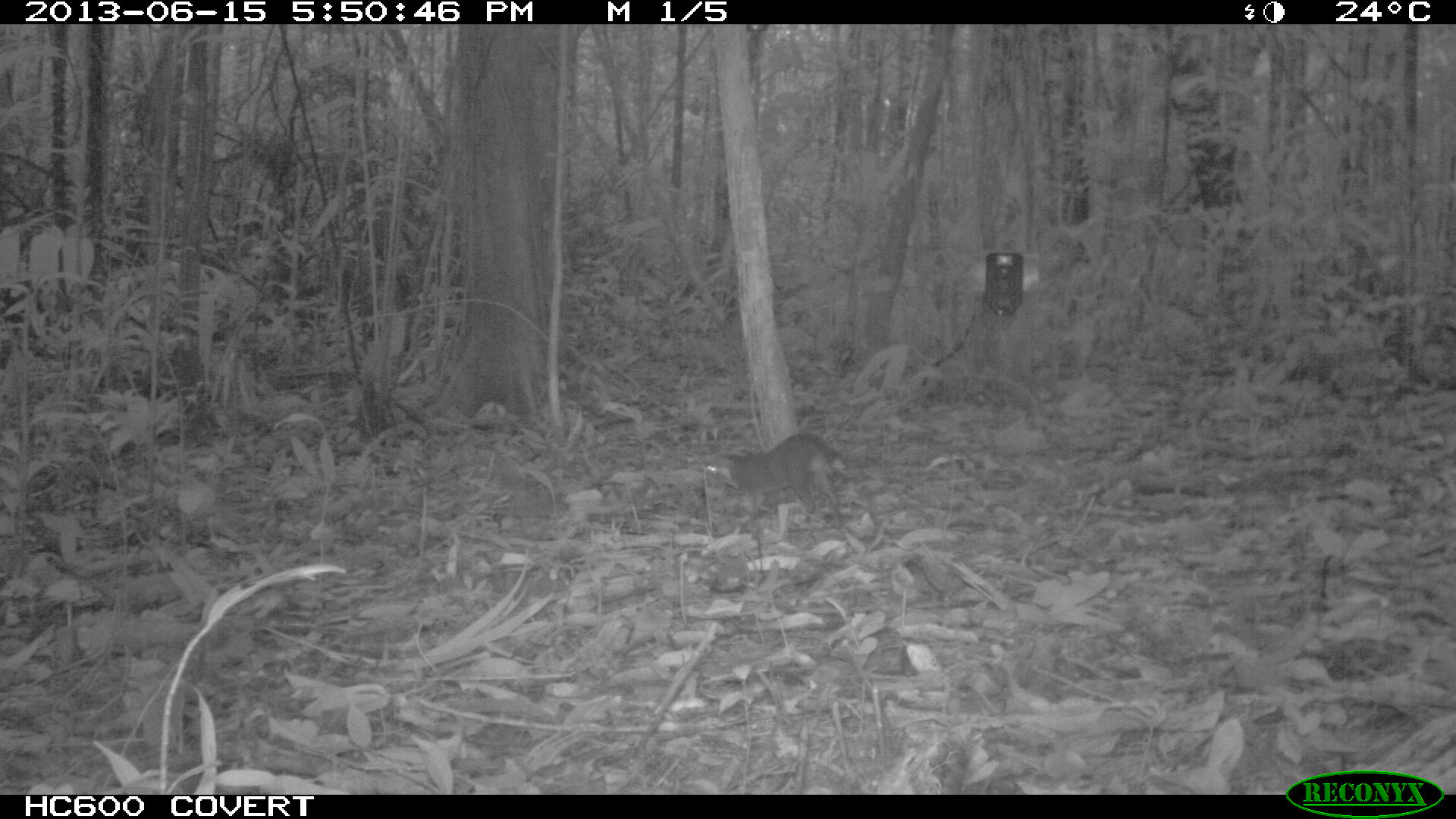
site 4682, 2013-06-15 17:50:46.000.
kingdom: Animalia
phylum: Chordata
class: Mammalia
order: Rodentia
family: Dasyproctidae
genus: Myoprocta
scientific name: Myoprocta pratti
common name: green acouchi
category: myoprocta pratii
Myoprocta pratii (green acouchi) (Myoprocta pratti), count 1, age adult.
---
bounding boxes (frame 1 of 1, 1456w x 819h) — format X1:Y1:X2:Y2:
myoprocta pratii: 704:431:845:535